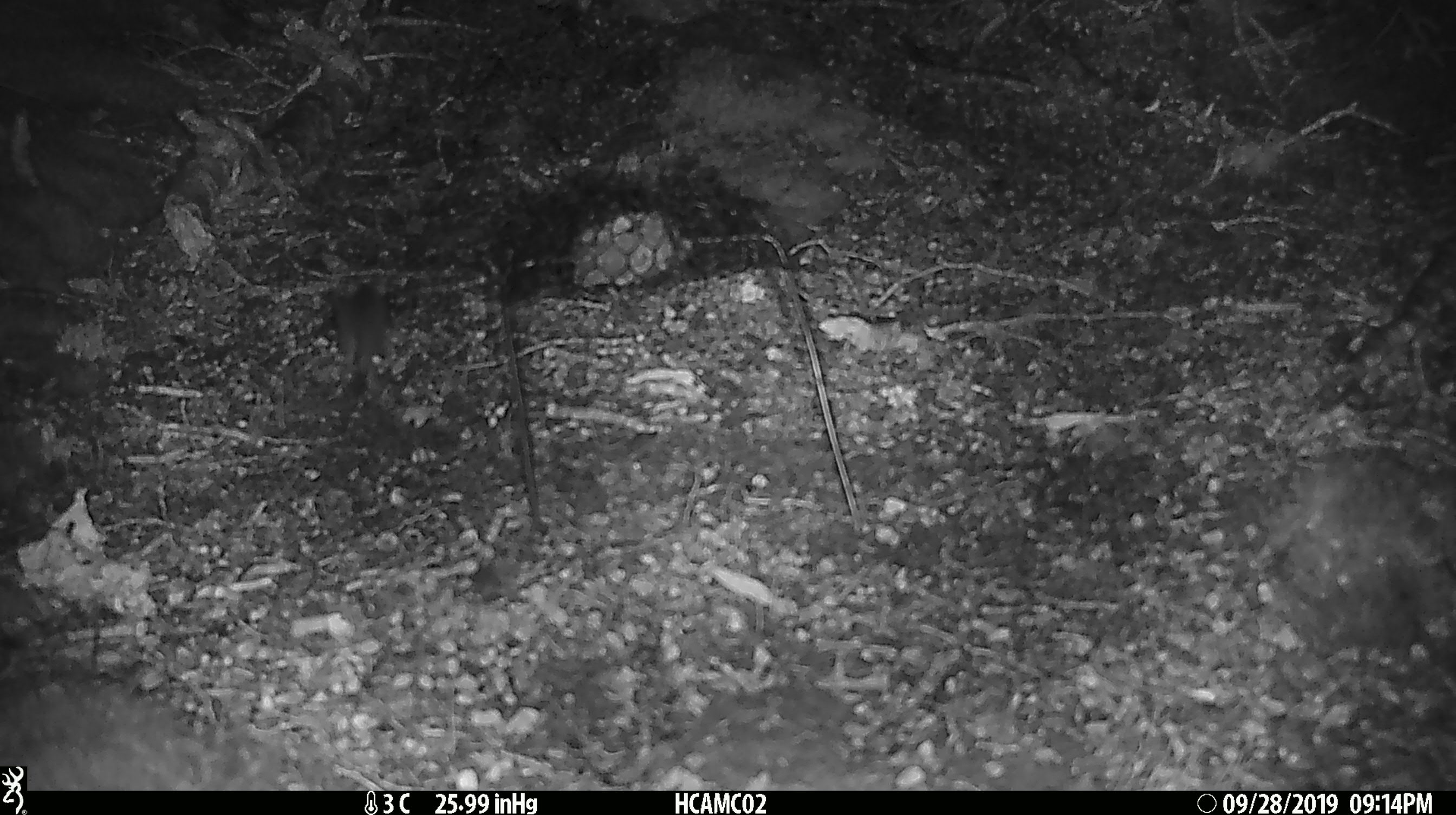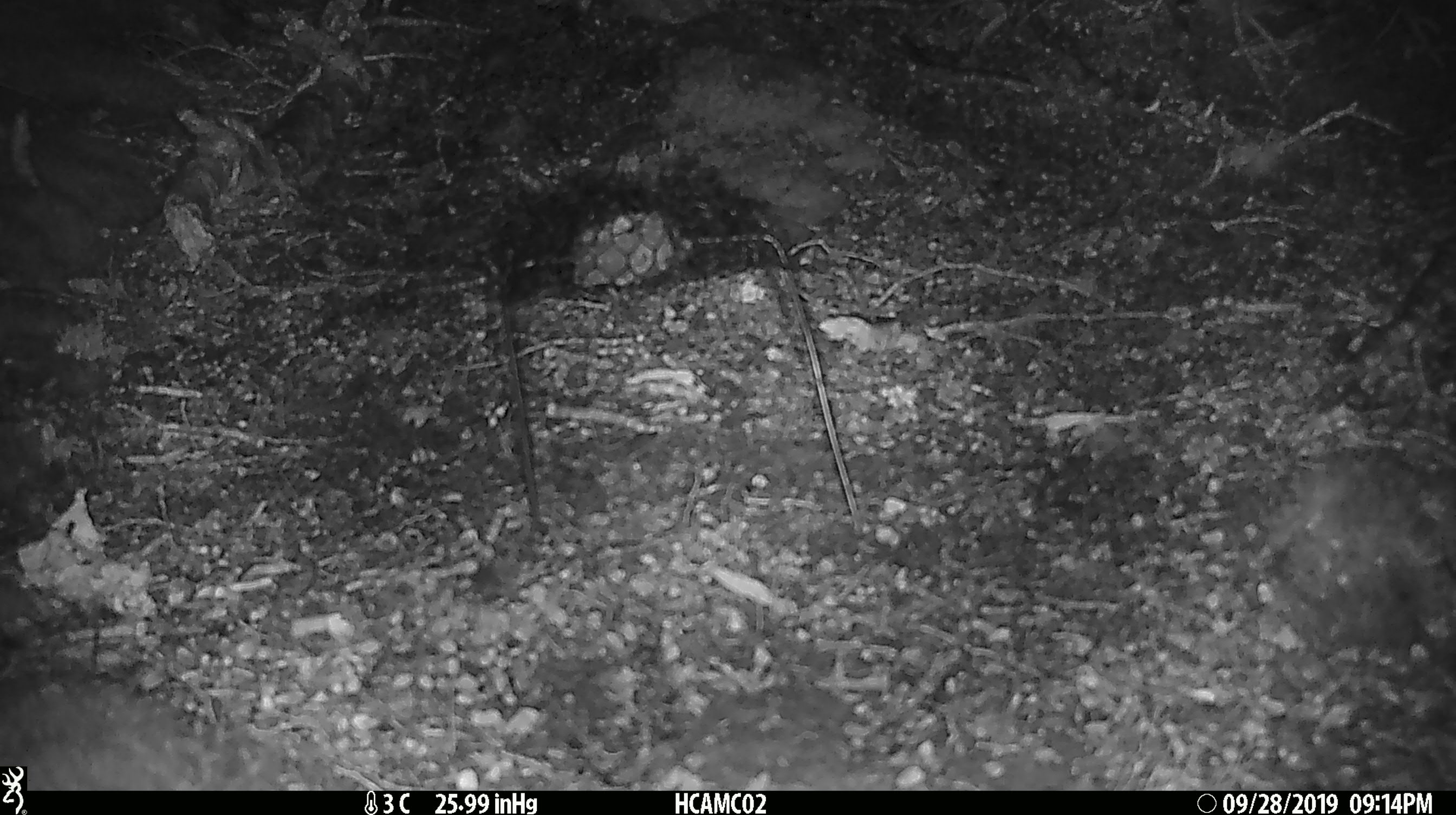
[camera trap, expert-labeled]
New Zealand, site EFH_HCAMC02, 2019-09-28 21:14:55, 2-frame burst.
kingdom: Animalia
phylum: Chordata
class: Mammalia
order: Rodentia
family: Muridae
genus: Mus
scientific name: Mus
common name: mouse